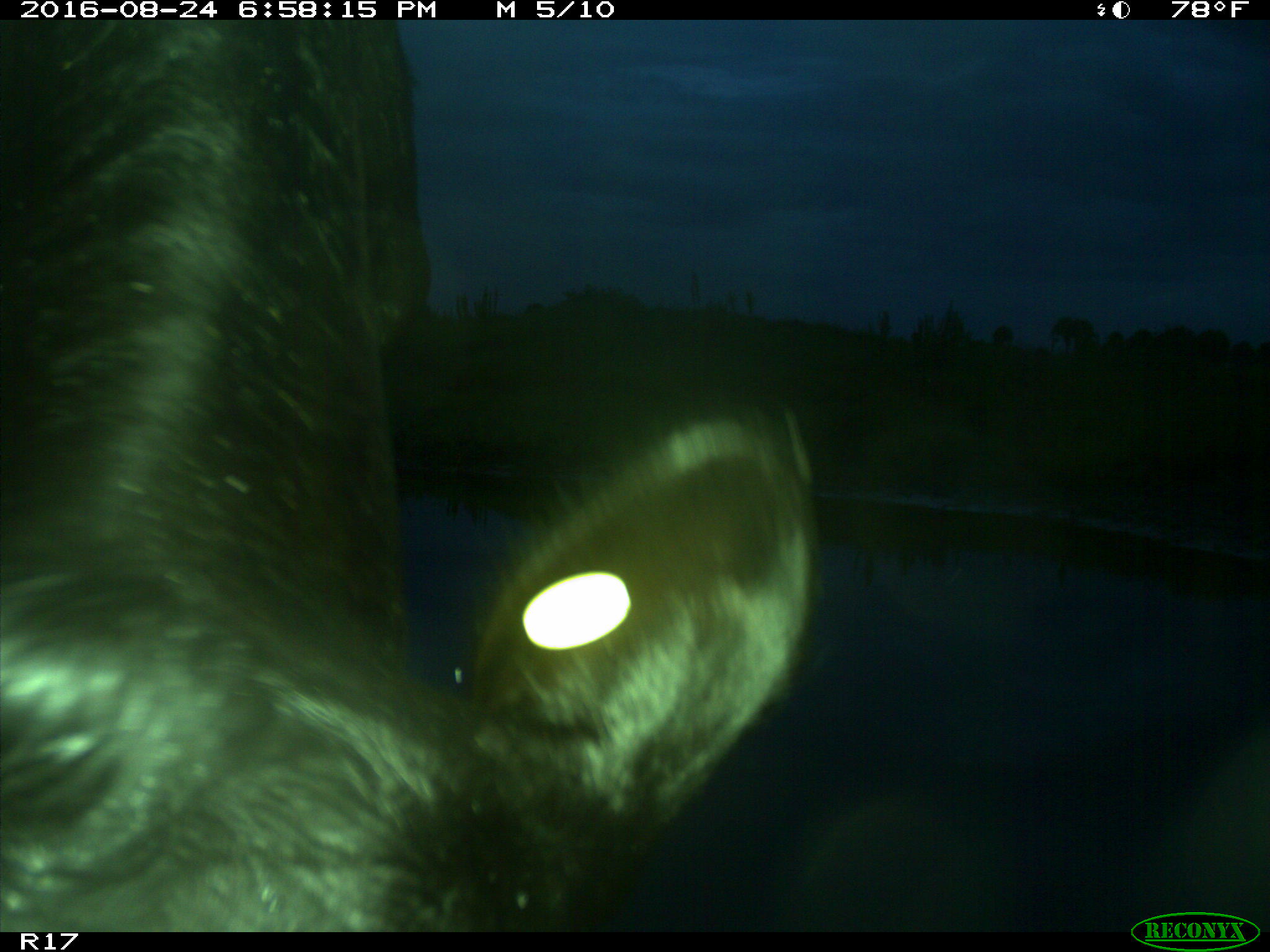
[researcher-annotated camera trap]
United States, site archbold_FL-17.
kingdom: Animalia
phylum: Chordata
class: Mammalia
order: Artiodactyla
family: Bovidae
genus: Bos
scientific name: Bos taurus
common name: domestic cow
Bos taurus (domestic cow).